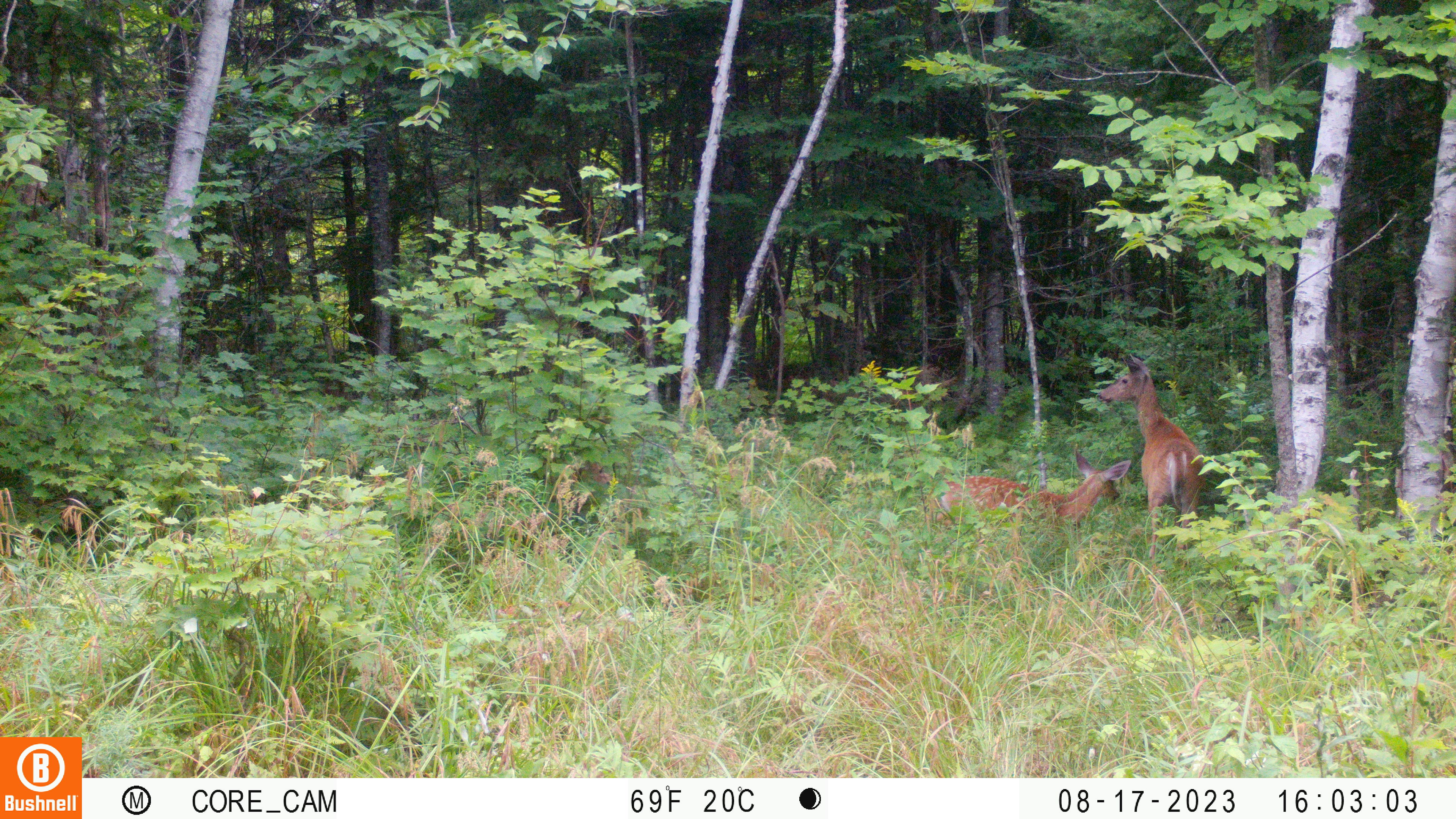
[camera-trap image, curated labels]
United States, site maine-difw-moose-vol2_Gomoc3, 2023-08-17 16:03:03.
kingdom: Animalia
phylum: Chordata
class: Mammalia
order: Artiodactyla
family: Cervidae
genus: Odocoileus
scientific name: Odocoileus virginianus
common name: white-tailed deer